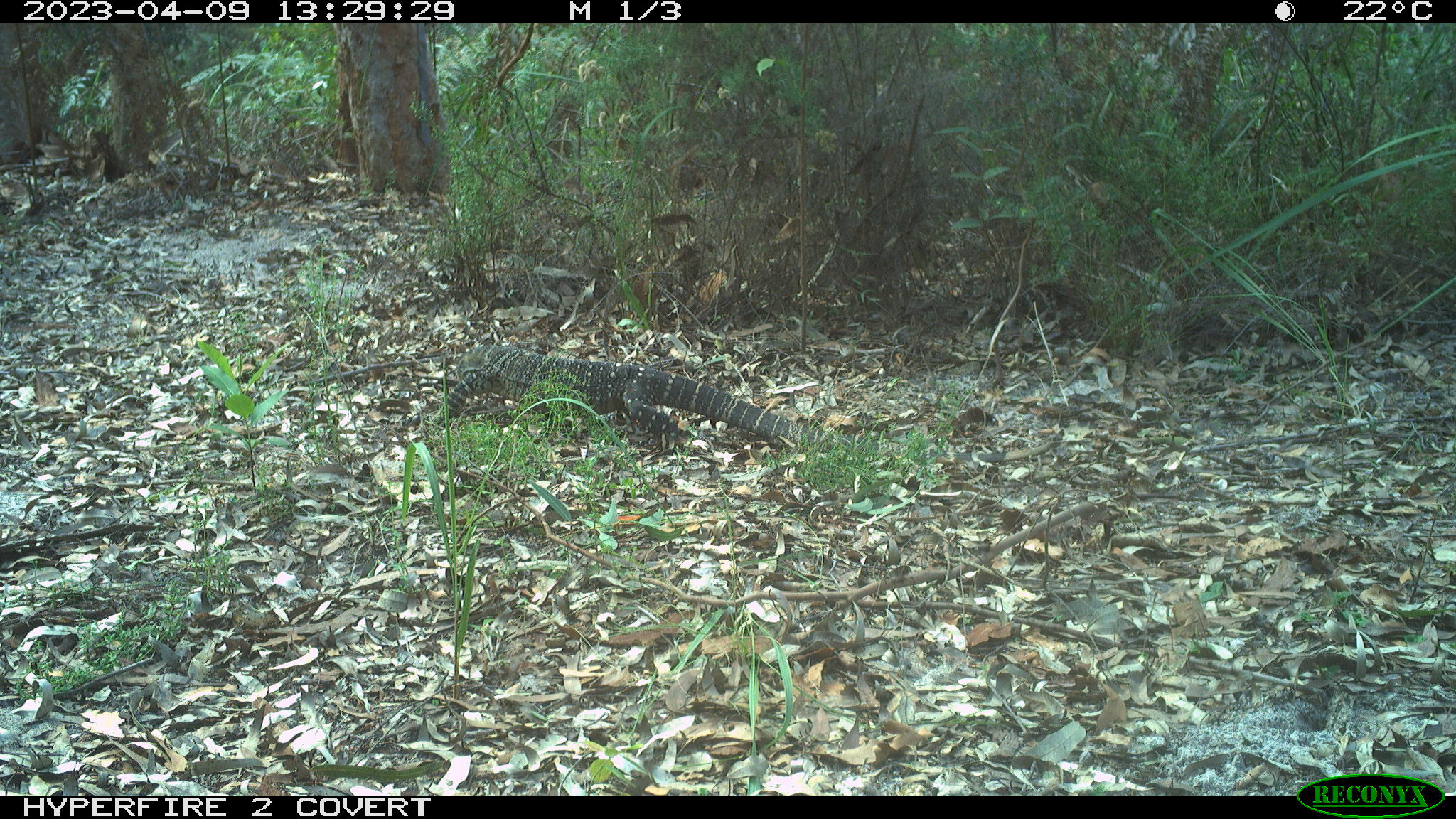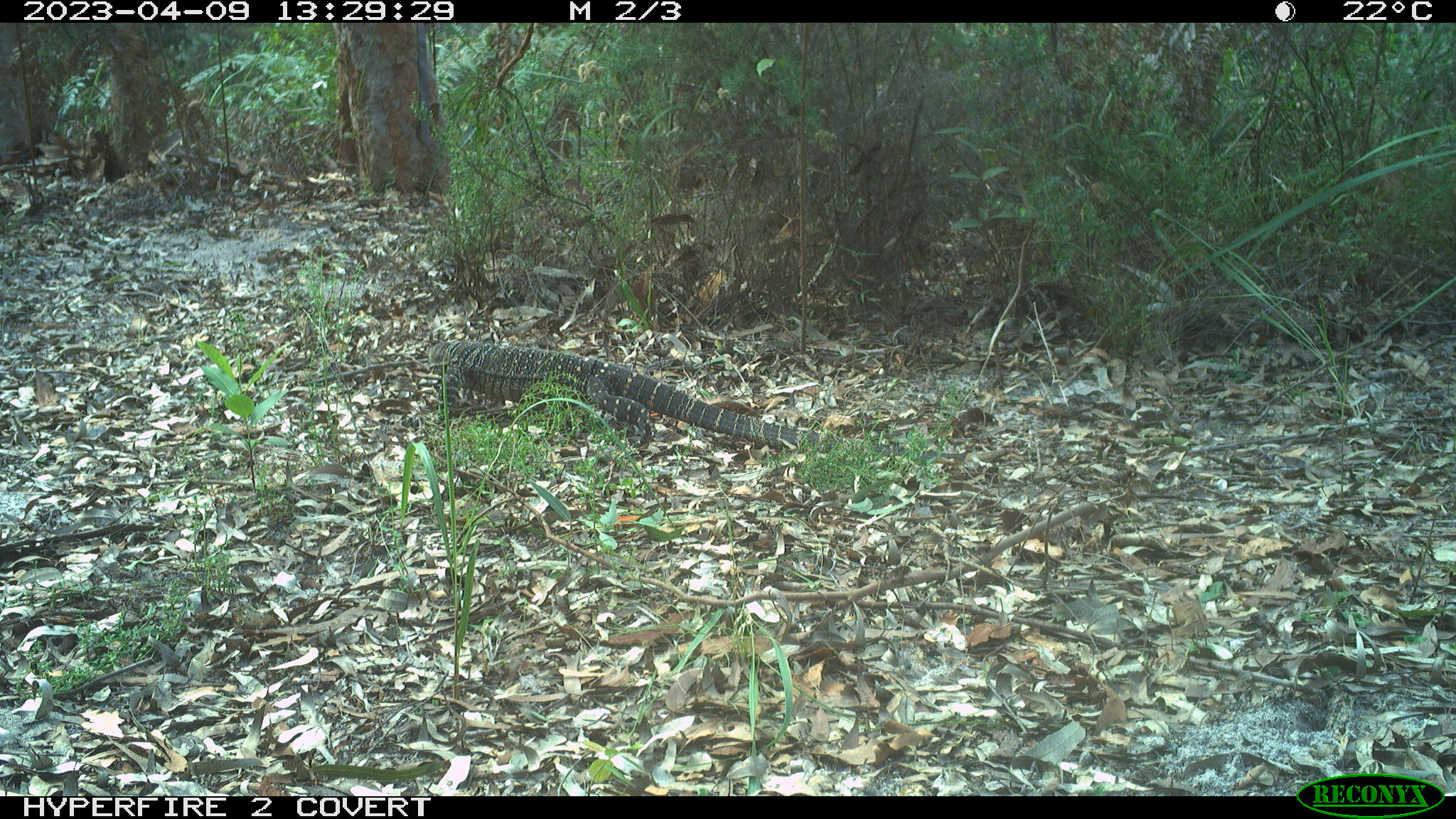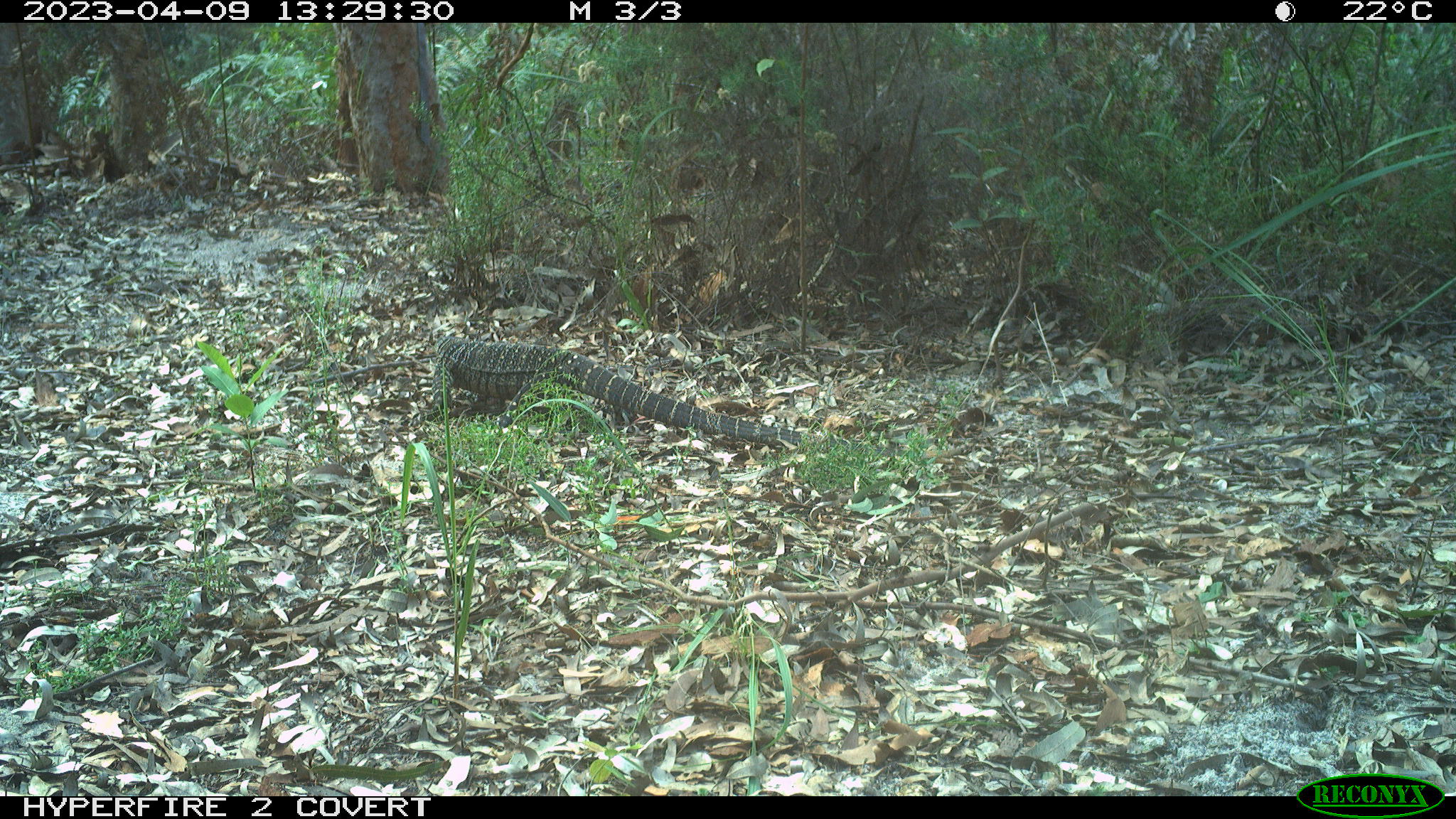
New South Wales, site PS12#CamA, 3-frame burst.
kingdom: Animalia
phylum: Chordata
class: Reptilia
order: Squamata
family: Varanidae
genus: Varanus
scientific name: Varanus varius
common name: lace monitor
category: goanna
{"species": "goanna (lace monitor) (Varanus varius)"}